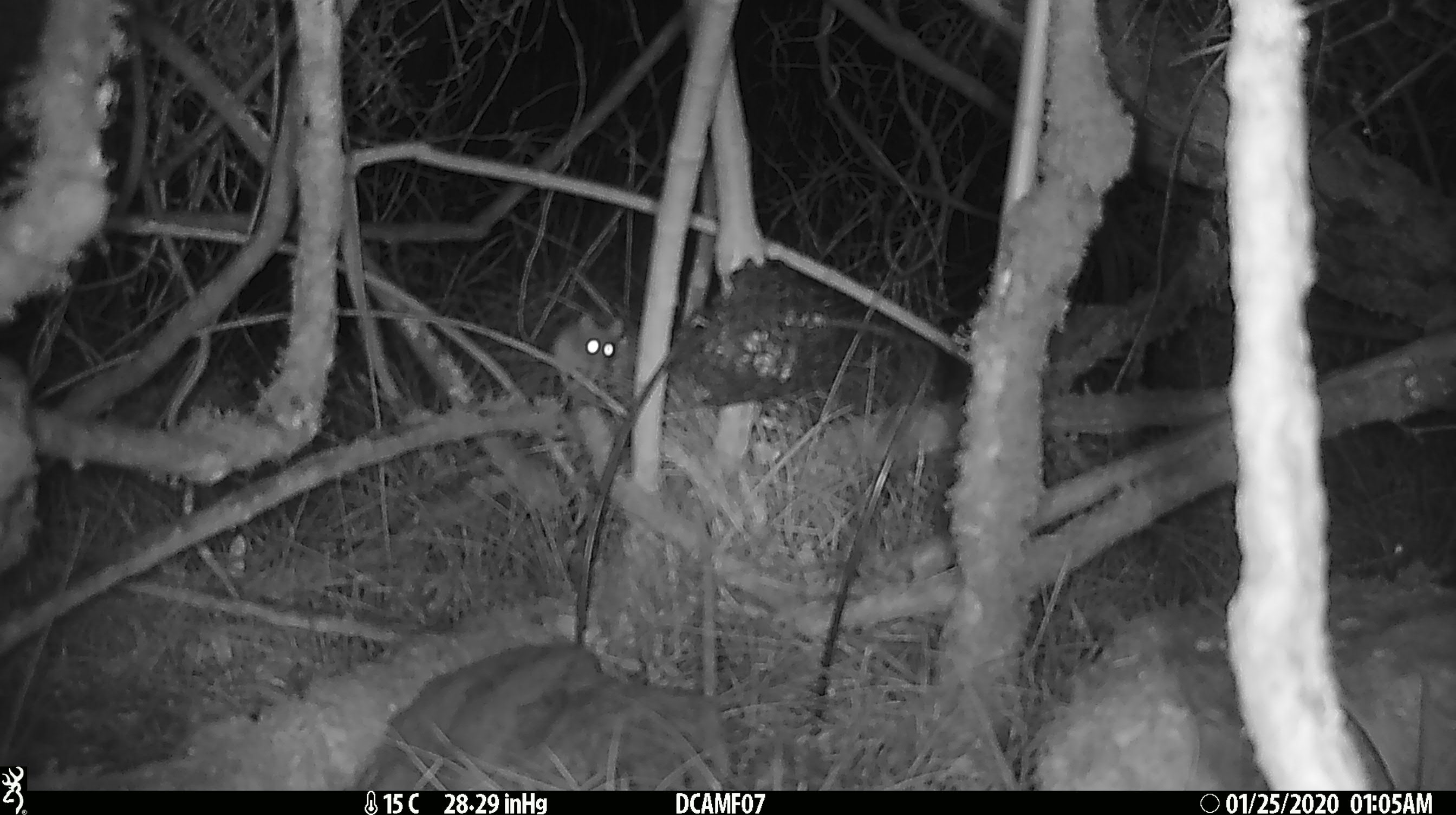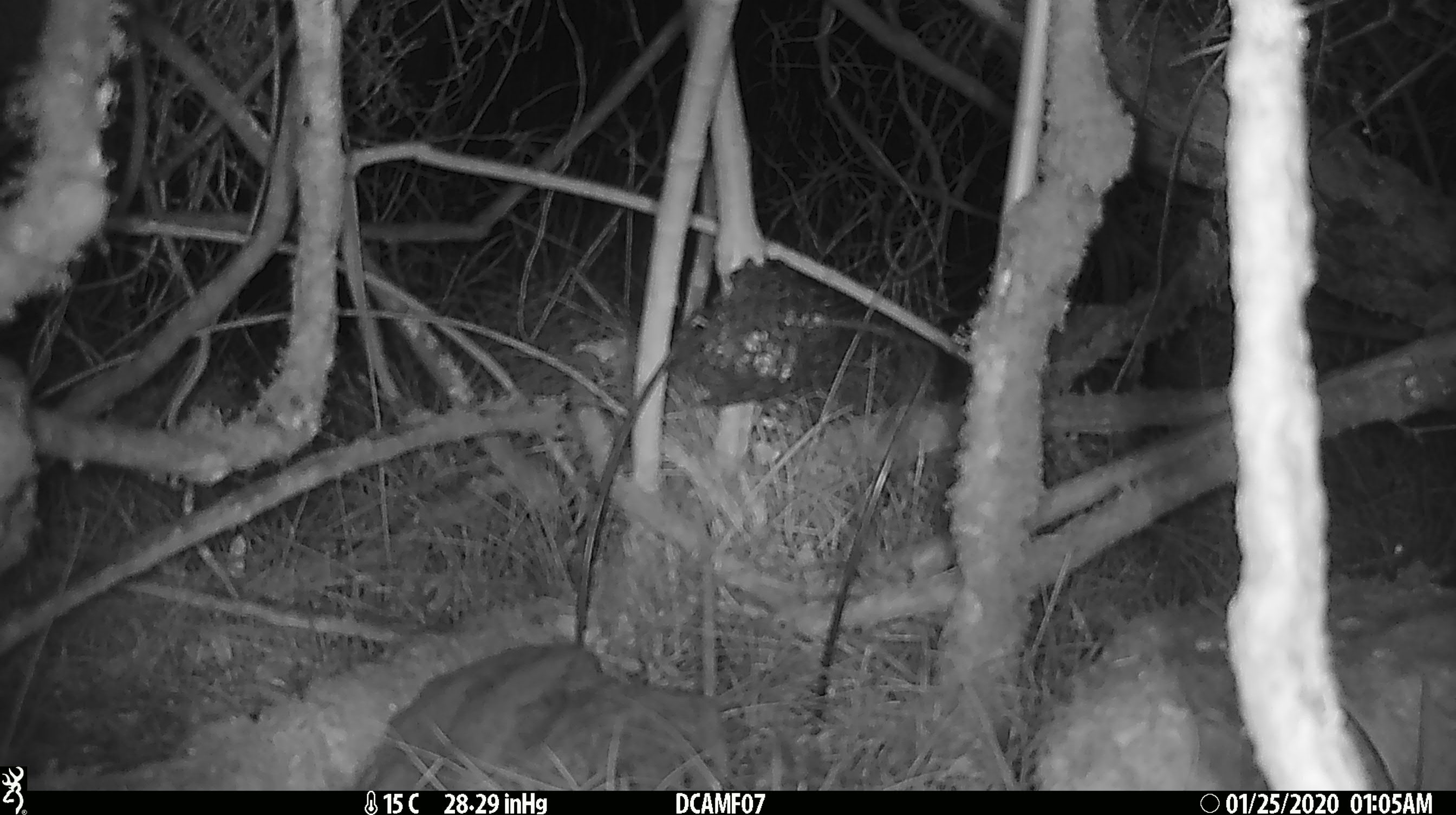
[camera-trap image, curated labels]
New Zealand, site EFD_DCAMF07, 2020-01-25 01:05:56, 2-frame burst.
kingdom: Animalia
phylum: Chordata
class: Mammalia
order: Rodentia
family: Muridae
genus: Mus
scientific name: Mus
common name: mouse